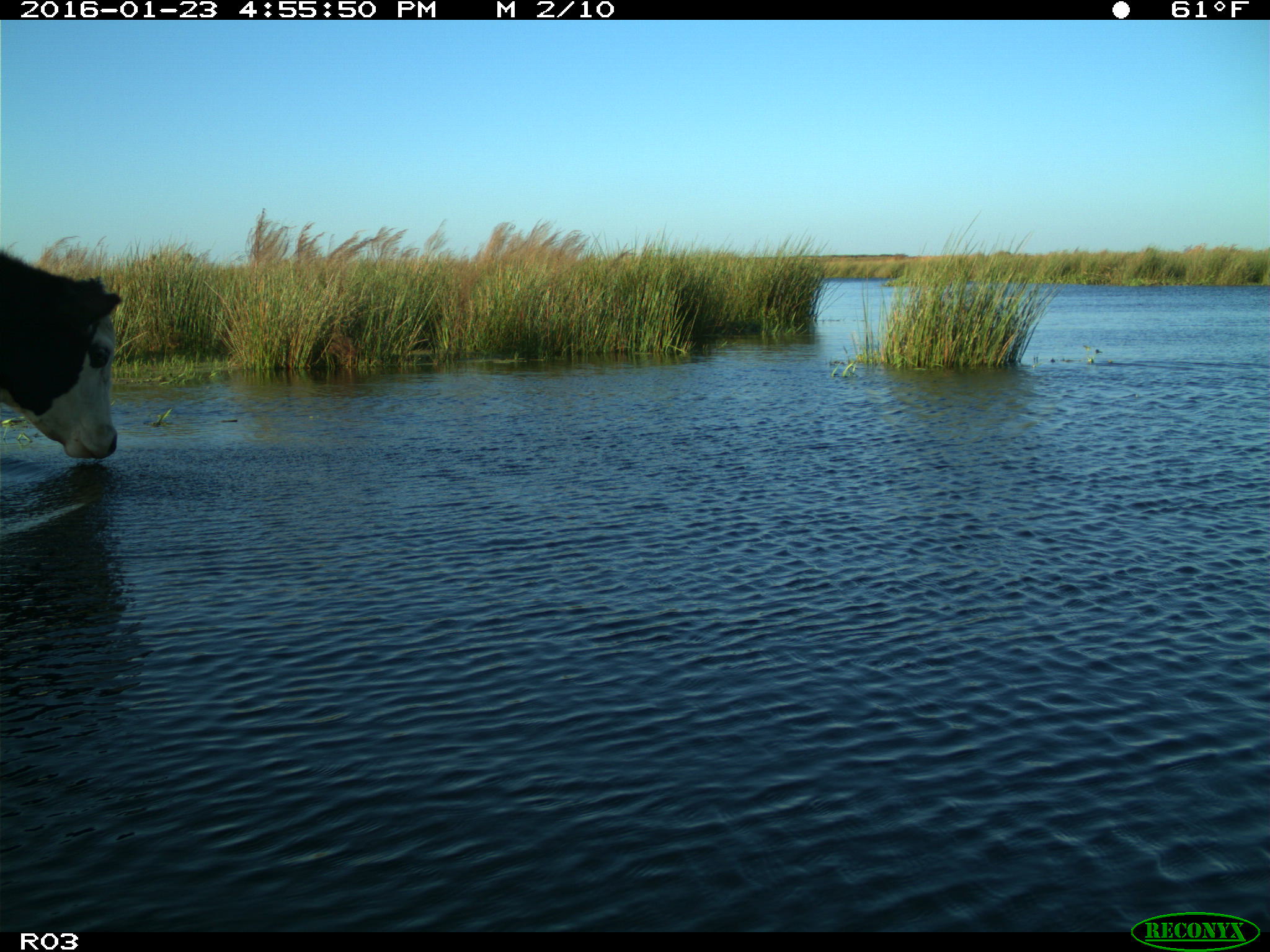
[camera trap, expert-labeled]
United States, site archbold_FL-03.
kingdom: Animalia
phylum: Chordata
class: Mammalia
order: Artiodactyla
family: Bovidae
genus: Bos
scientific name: Bos taurus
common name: domestic cow